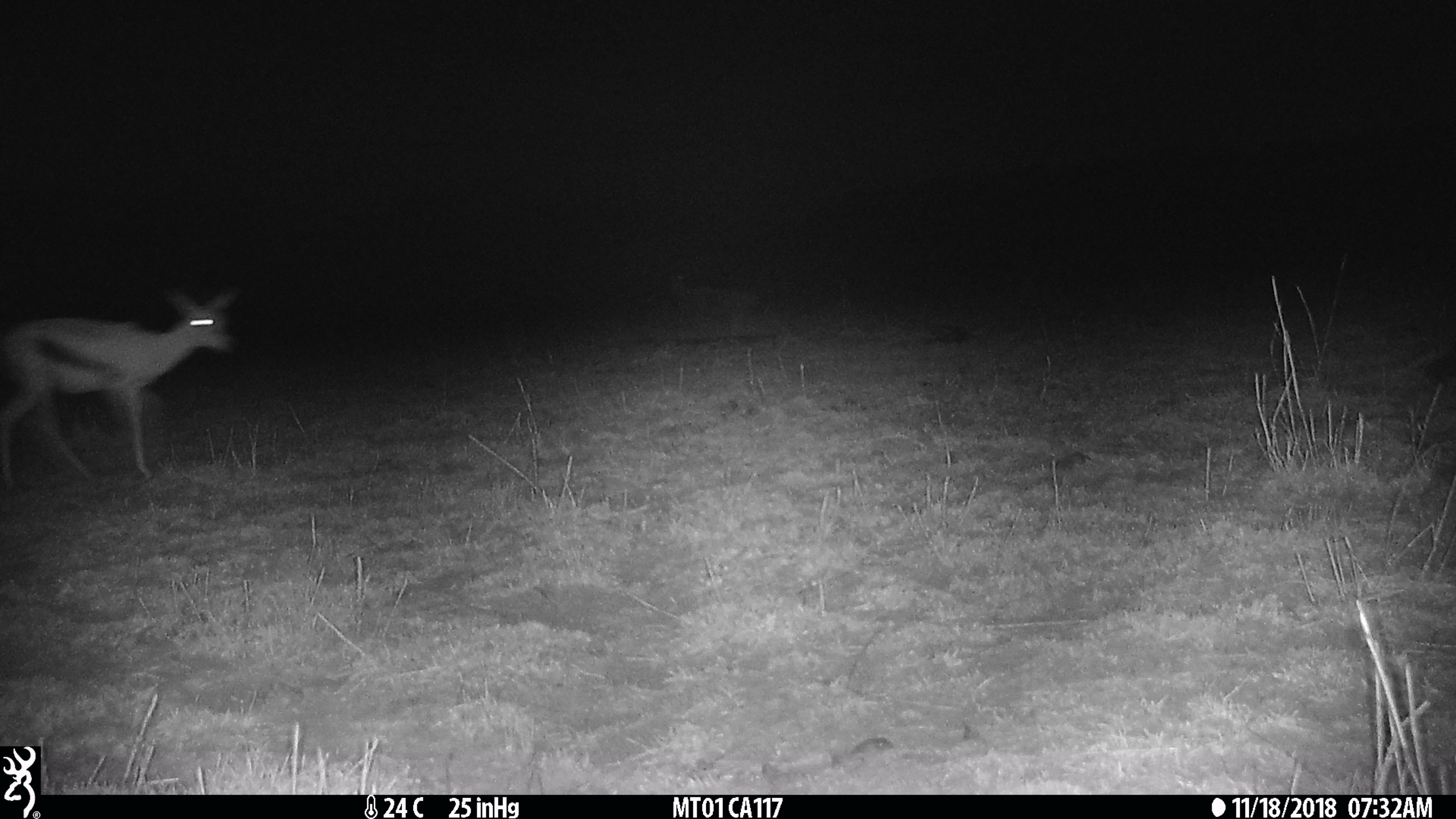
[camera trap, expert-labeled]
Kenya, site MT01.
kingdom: Animalia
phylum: Chordata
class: Mammalia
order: Artiodactyla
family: Bovidae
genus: Eudorcas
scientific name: Eudorcas thomsonii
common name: thomon's gazelle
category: gazelle thomsons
Gazelle thomsons (thomon's gazelle) (Eudorcas thomsonii).